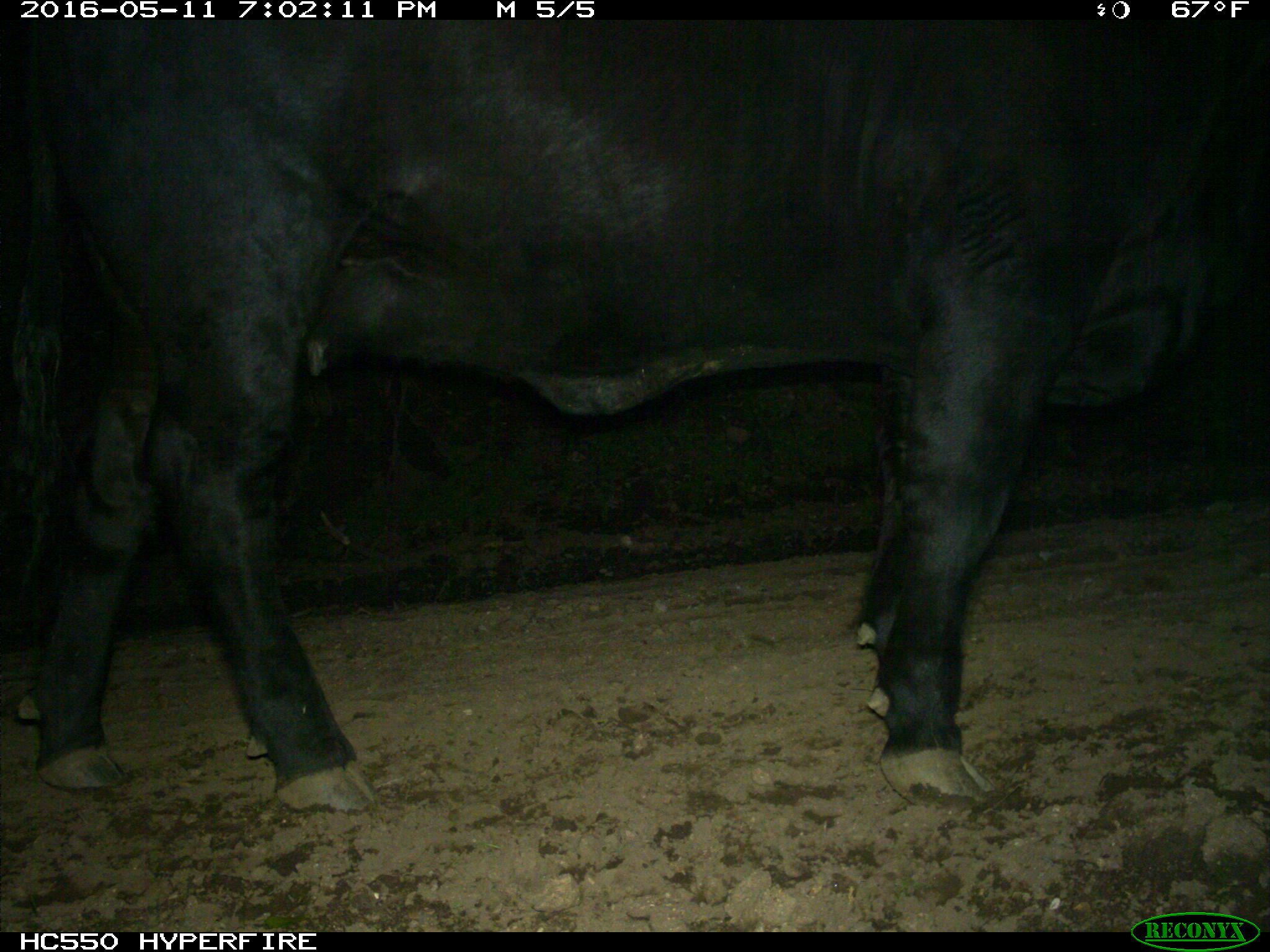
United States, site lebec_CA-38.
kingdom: Animalia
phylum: Chordata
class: Mammalia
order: Artiodactyla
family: Bovidae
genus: Bos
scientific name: Bos taurus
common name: domestic cow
Bos taurus (domestic cow).